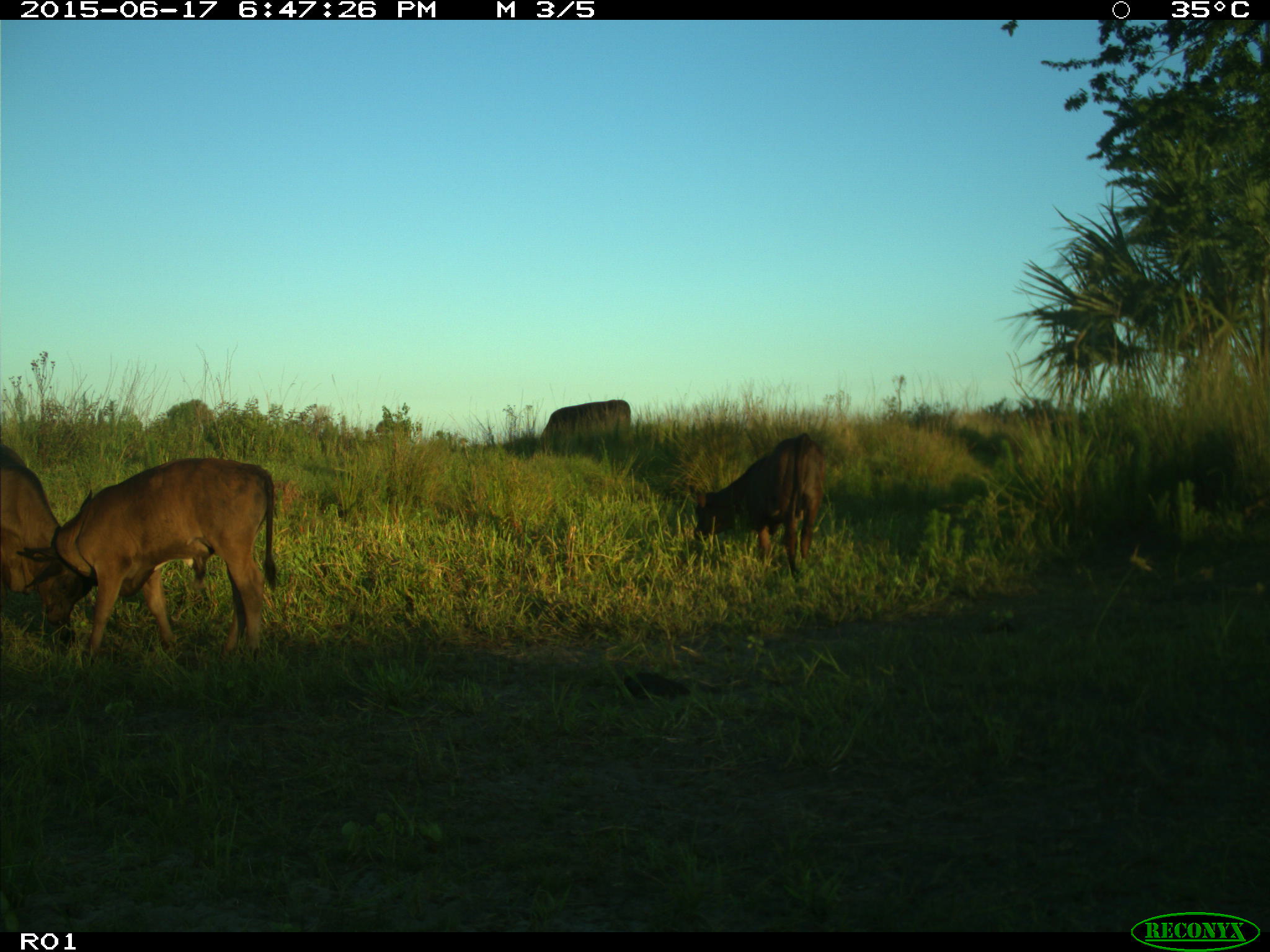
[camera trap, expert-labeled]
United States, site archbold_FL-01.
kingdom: Animalia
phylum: Chordata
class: Mammalia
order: Artiodactyla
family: Bovidae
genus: Bos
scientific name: Bos taurus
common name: domestic cow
Bos taurus (domestic cow).